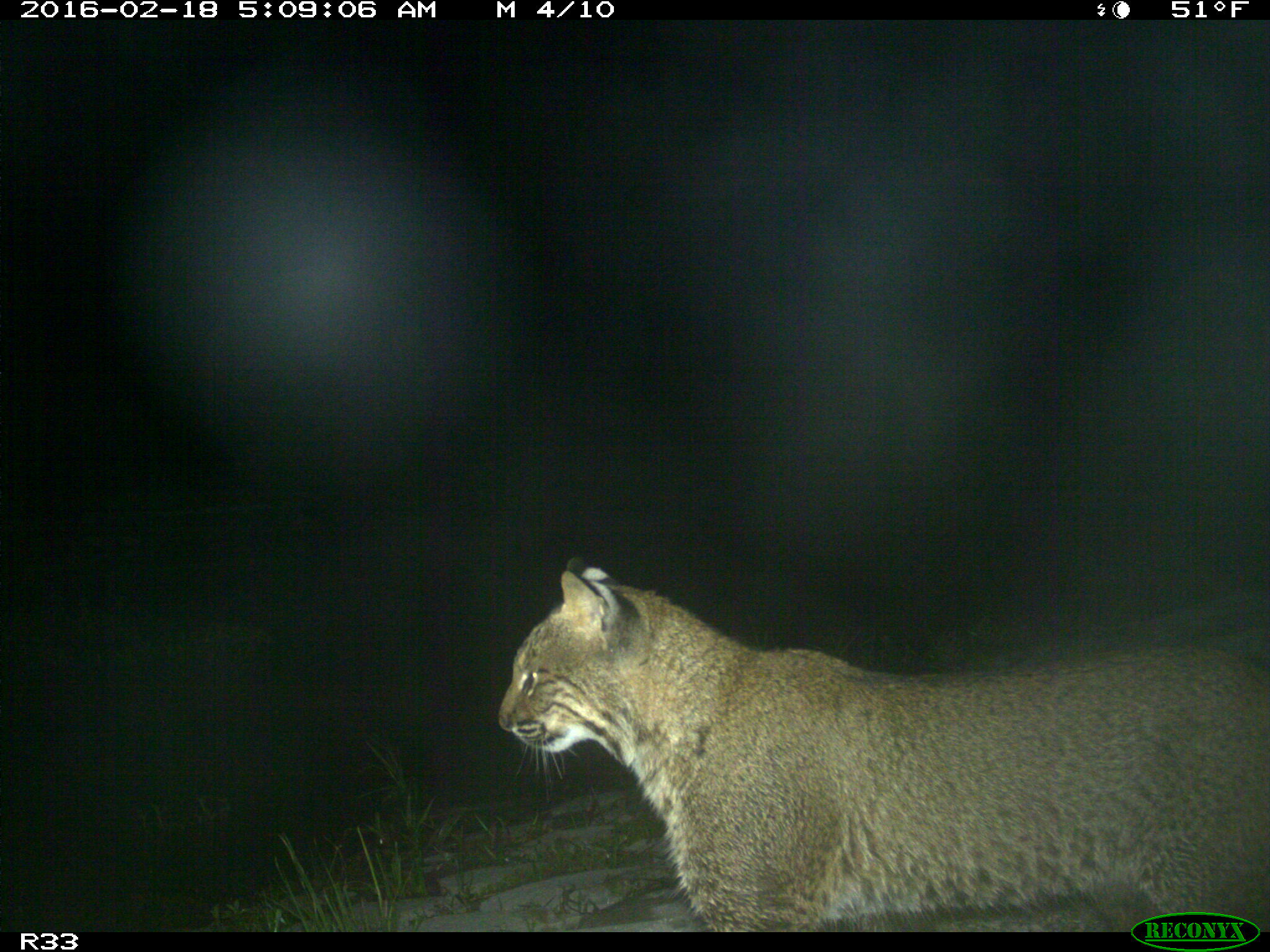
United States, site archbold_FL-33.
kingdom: Animalia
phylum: Chordata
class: Mammalia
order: Carnivora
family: Felidae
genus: Lynx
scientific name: Lynx rufus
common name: bobcat